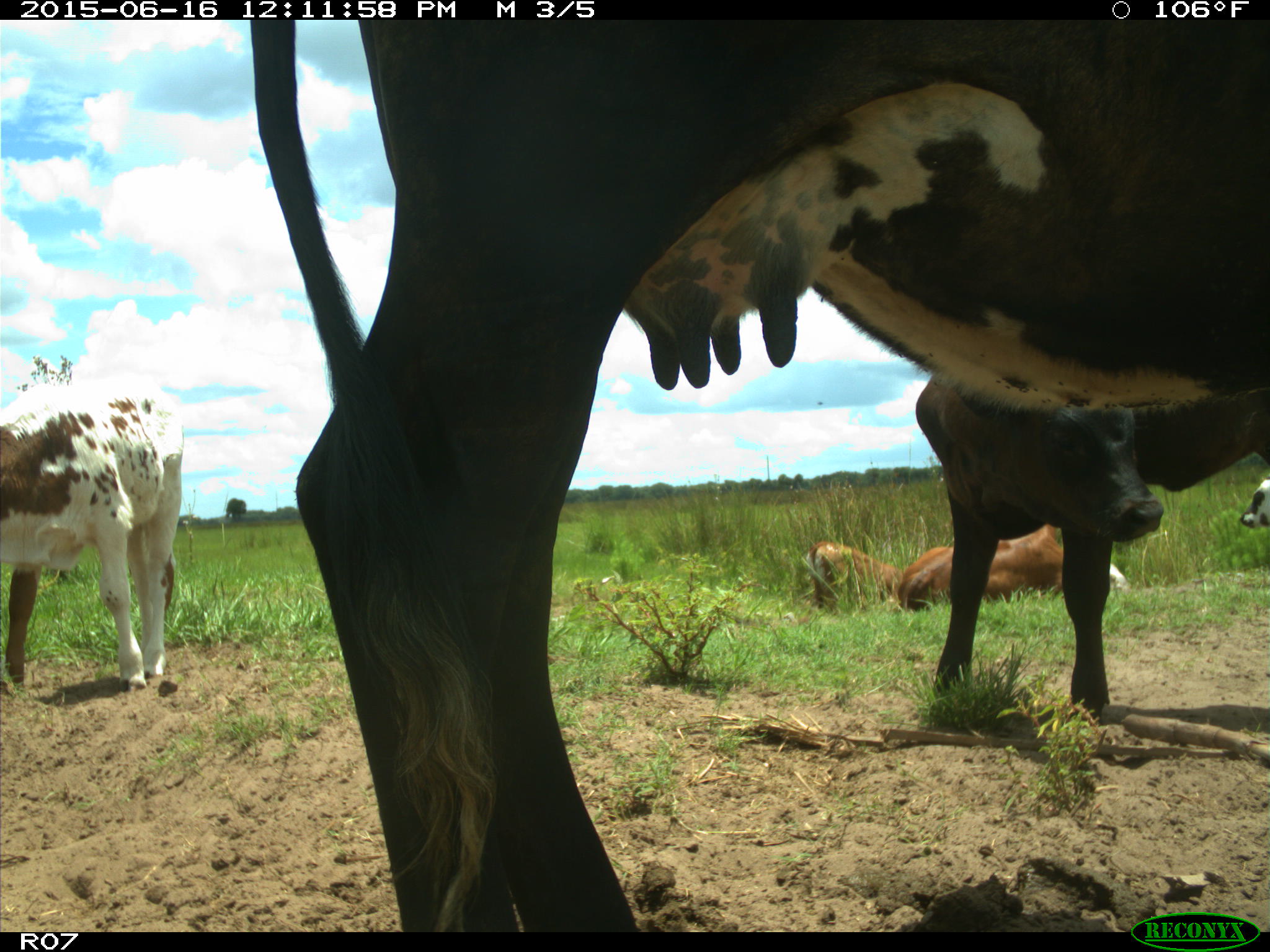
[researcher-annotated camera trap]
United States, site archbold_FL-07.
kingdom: Animalia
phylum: Chordata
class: Mammalia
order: Artiodactyla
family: Bovidae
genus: Bos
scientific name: Bos taurus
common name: domestic cow